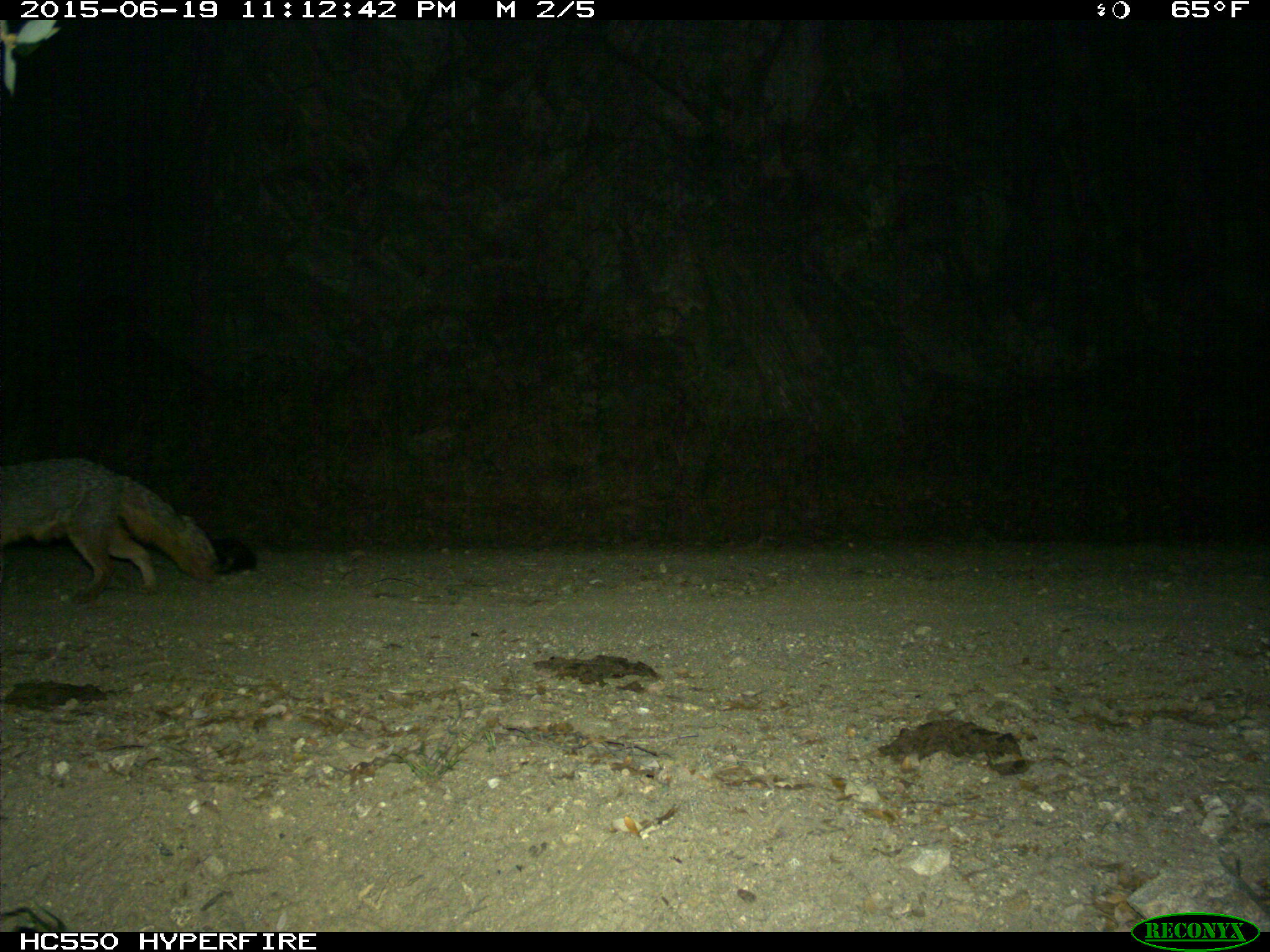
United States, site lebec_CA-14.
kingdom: Animalia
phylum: Chordata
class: Mammalia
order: Carnivora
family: Canidae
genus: Urocyon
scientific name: Urocyon cinereoargenteus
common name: gray fox